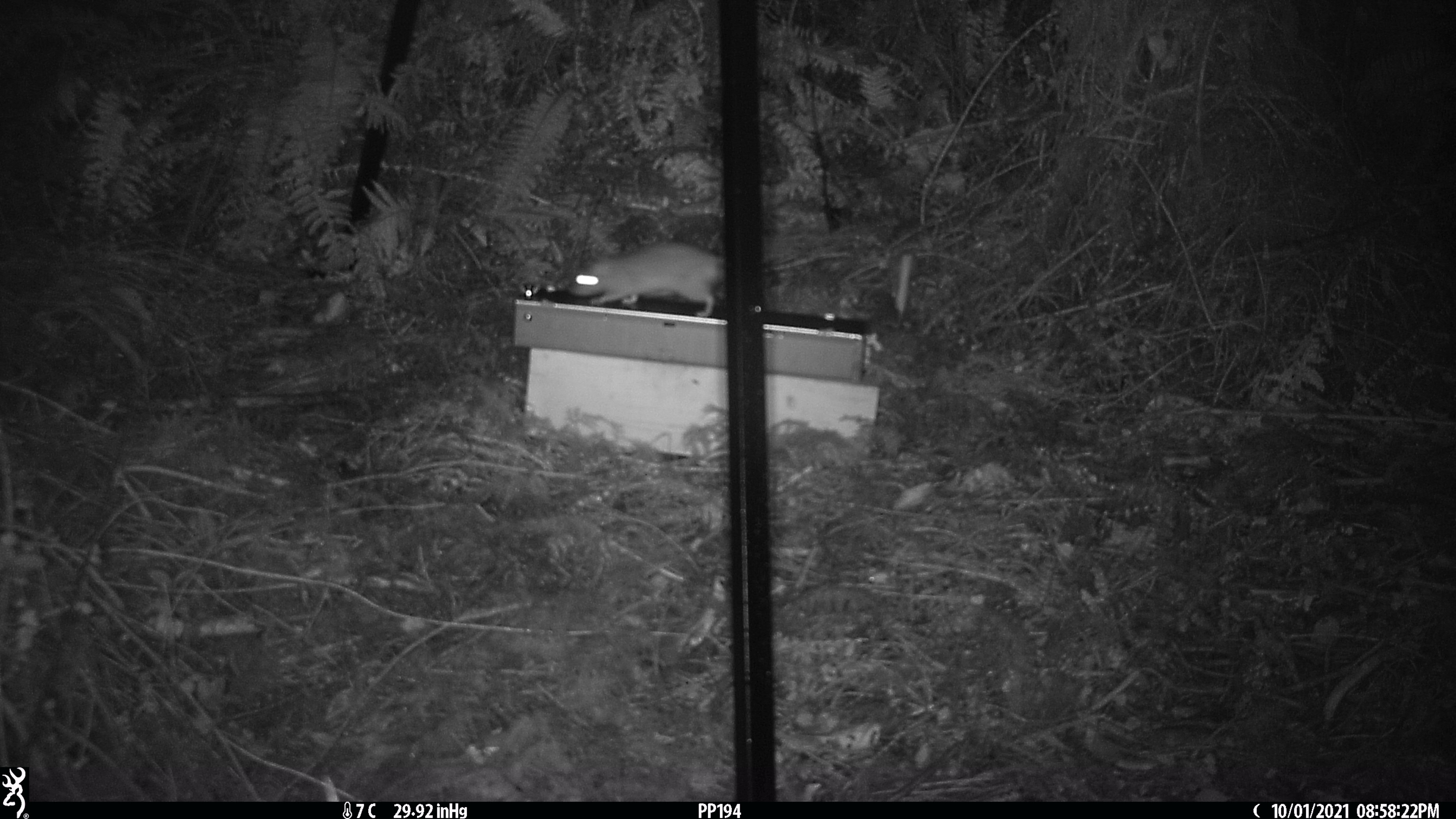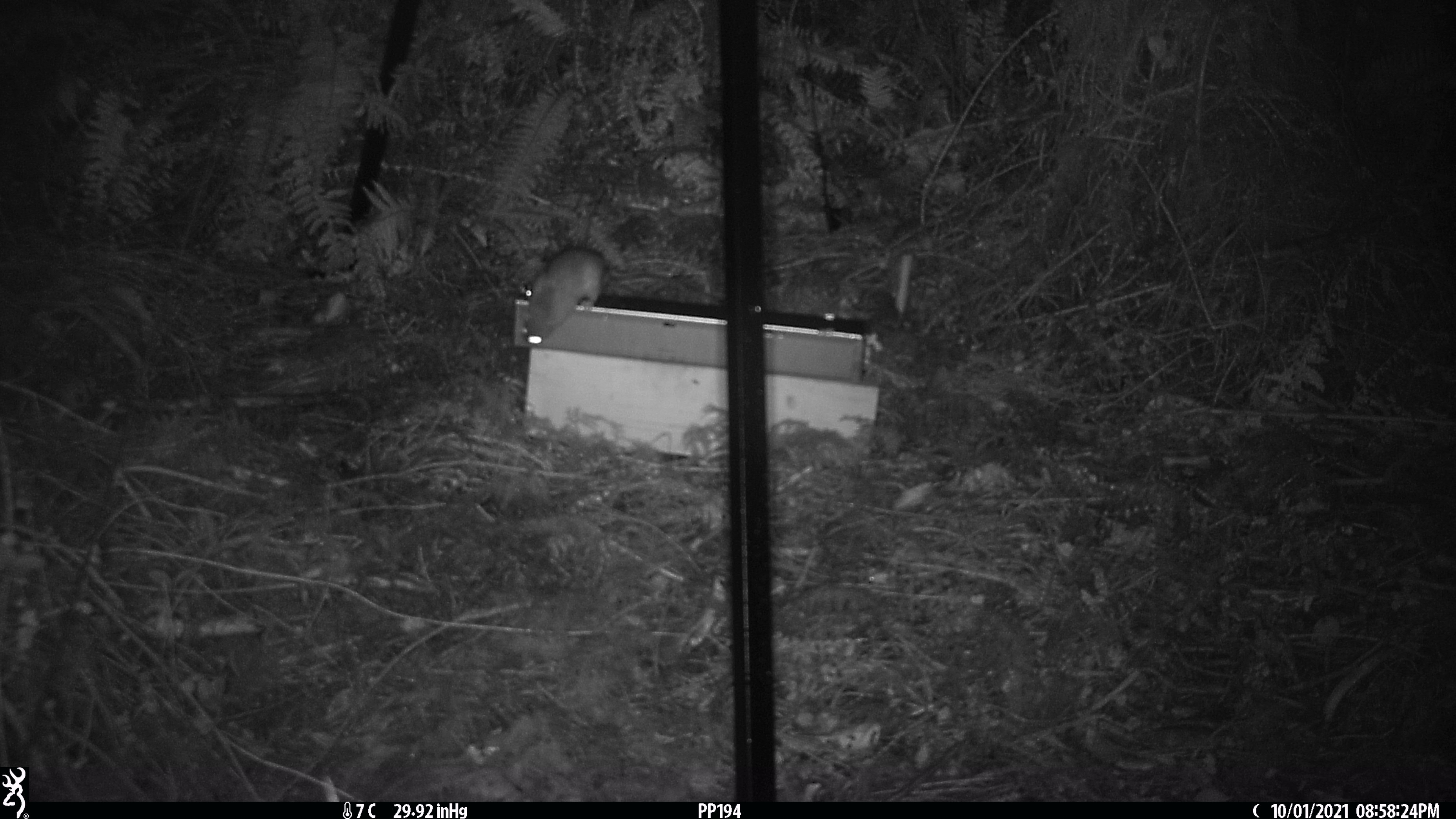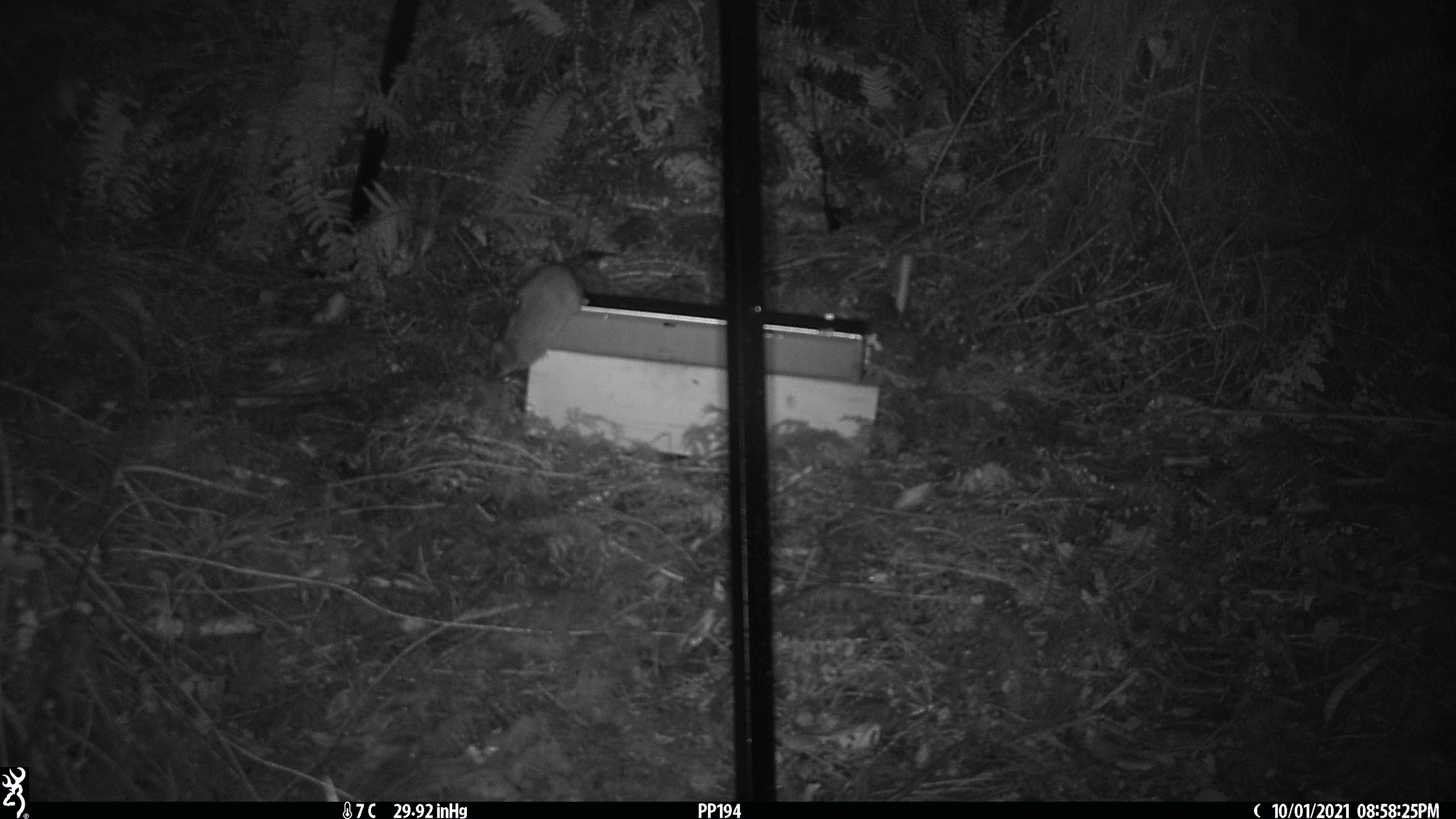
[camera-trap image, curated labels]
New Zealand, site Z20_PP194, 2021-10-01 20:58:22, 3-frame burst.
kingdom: Animalia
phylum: Chordata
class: Mammalia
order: Rodentia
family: Muridae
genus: Rattus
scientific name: Rattus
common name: rat